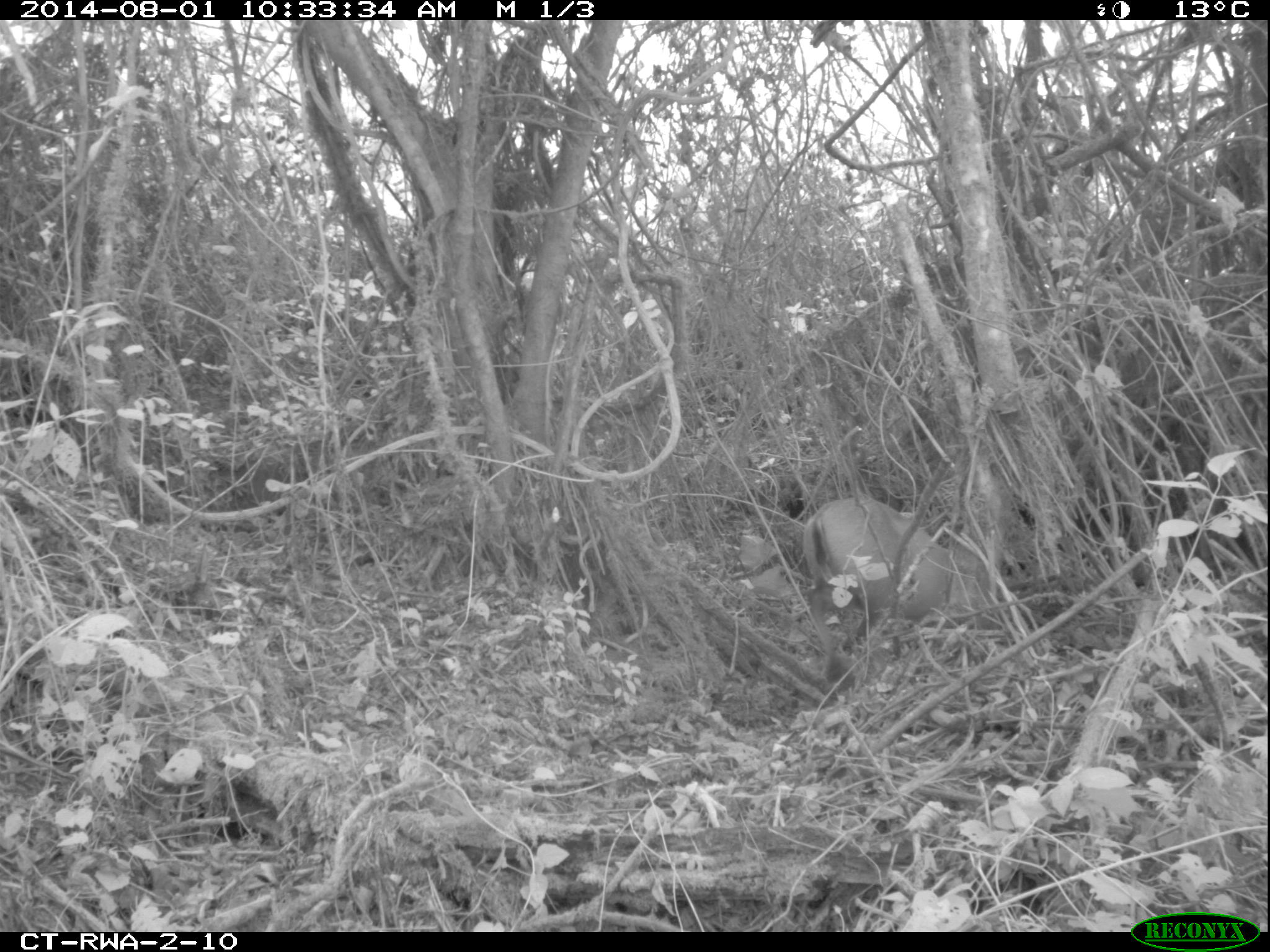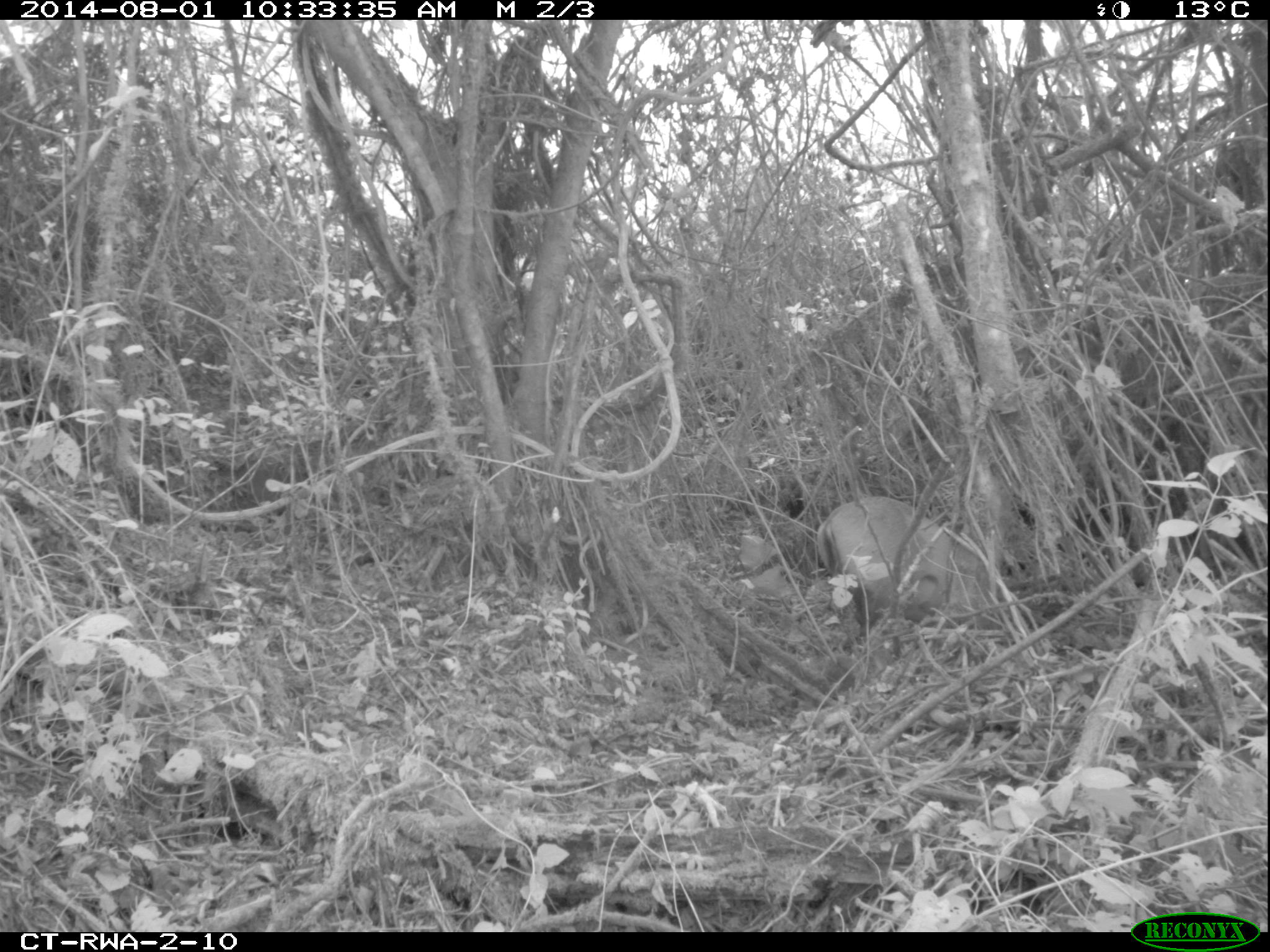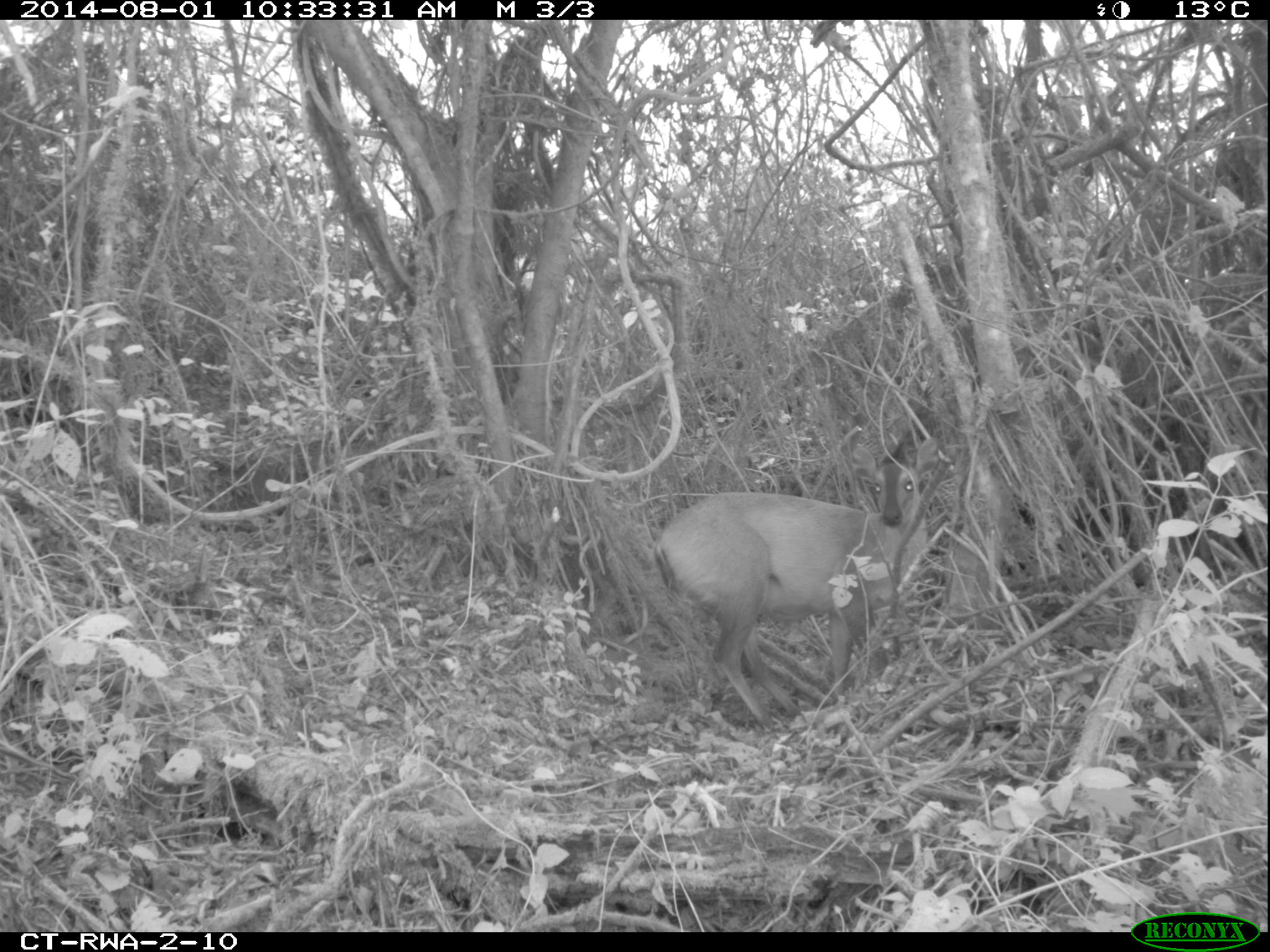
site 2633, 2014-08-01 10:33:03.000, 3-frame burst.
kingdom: Animalia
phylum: Chordata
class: Mammalia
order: Artiodactyla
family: Bovidae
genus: Cephalophus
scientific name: Cephalophus nigrifrons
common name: black-fronted duiker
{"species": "Cephalophus nigrifrons (black-fronted duiker)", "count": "1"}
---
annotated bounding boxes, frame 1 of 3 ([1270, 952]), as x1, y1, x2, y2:
cephalophus nigrifrons: 801, 495, 952, 684